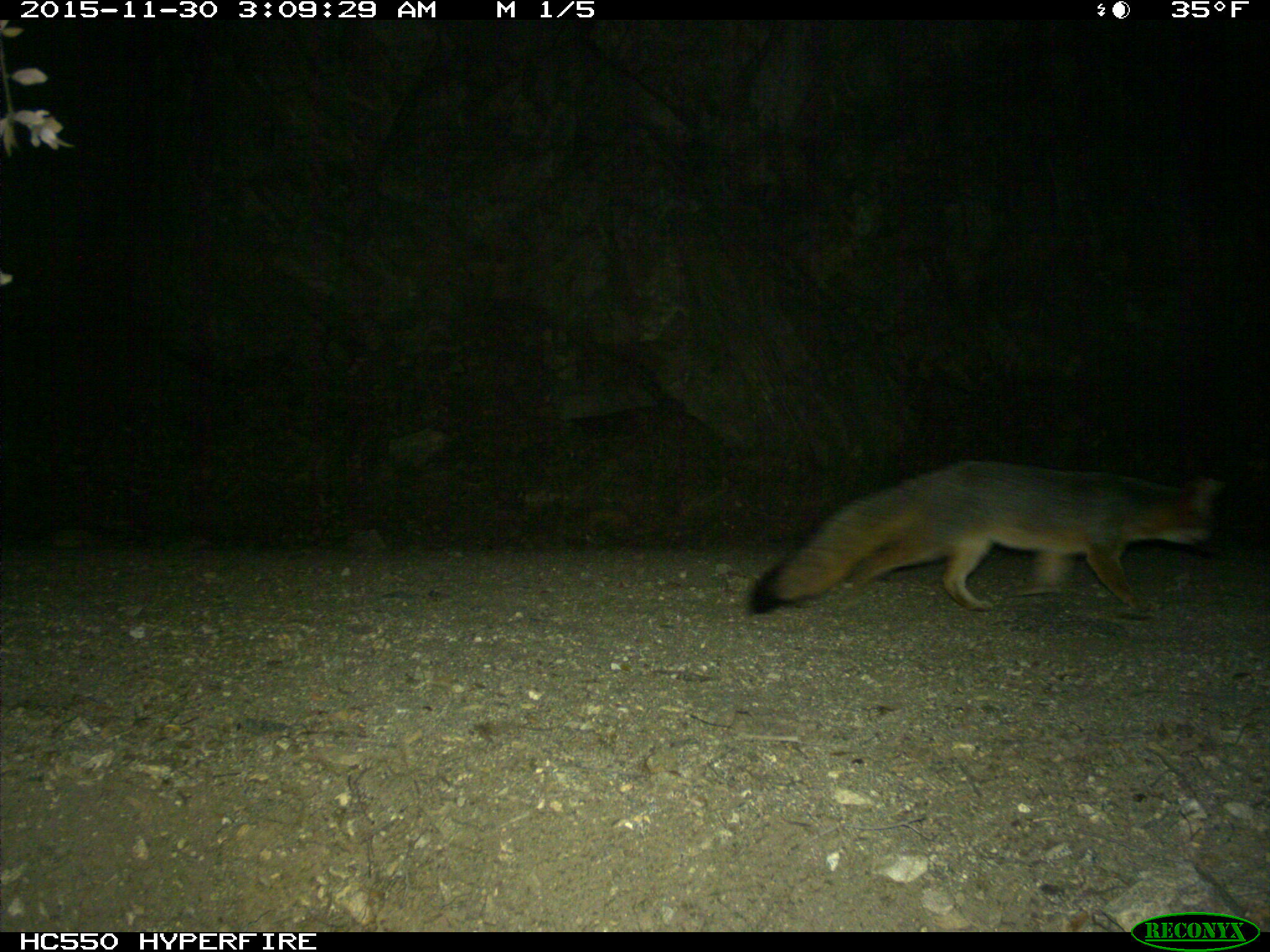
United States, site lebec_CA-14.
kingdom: Animalia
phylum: Chordata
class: Mammalia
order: Carnivora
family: Canidae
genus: Urocyon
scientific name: Urocyon cinereoargenteus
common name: gray fox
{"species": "Urocyon cinereoargenteus (gray fox)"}